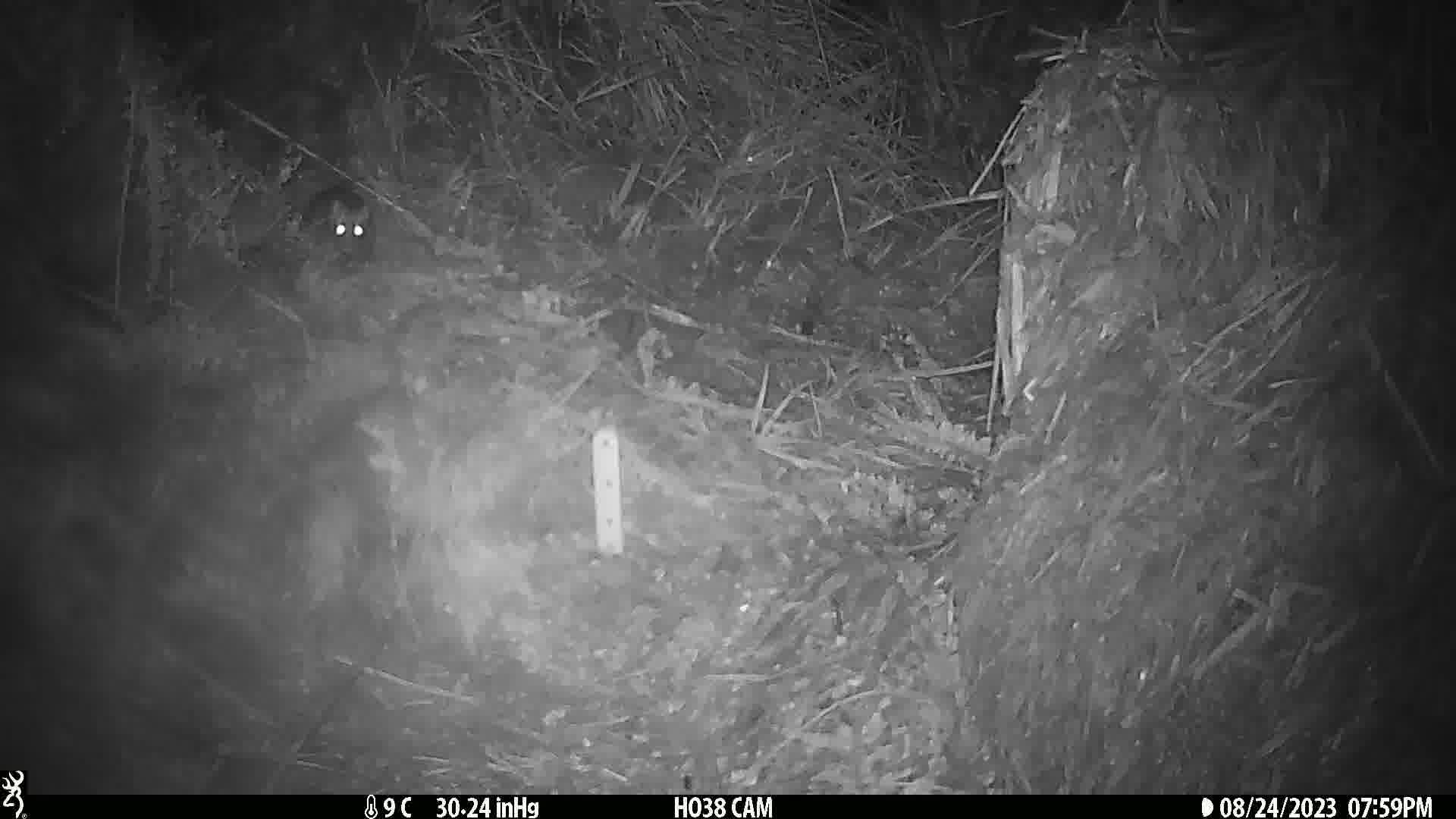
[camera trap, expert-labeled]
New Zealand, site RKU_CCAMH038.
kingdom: Animalia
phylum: Chordata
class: Mammalia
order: Rodentia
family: Muridae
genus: Rattus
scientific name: Rattus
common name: rat